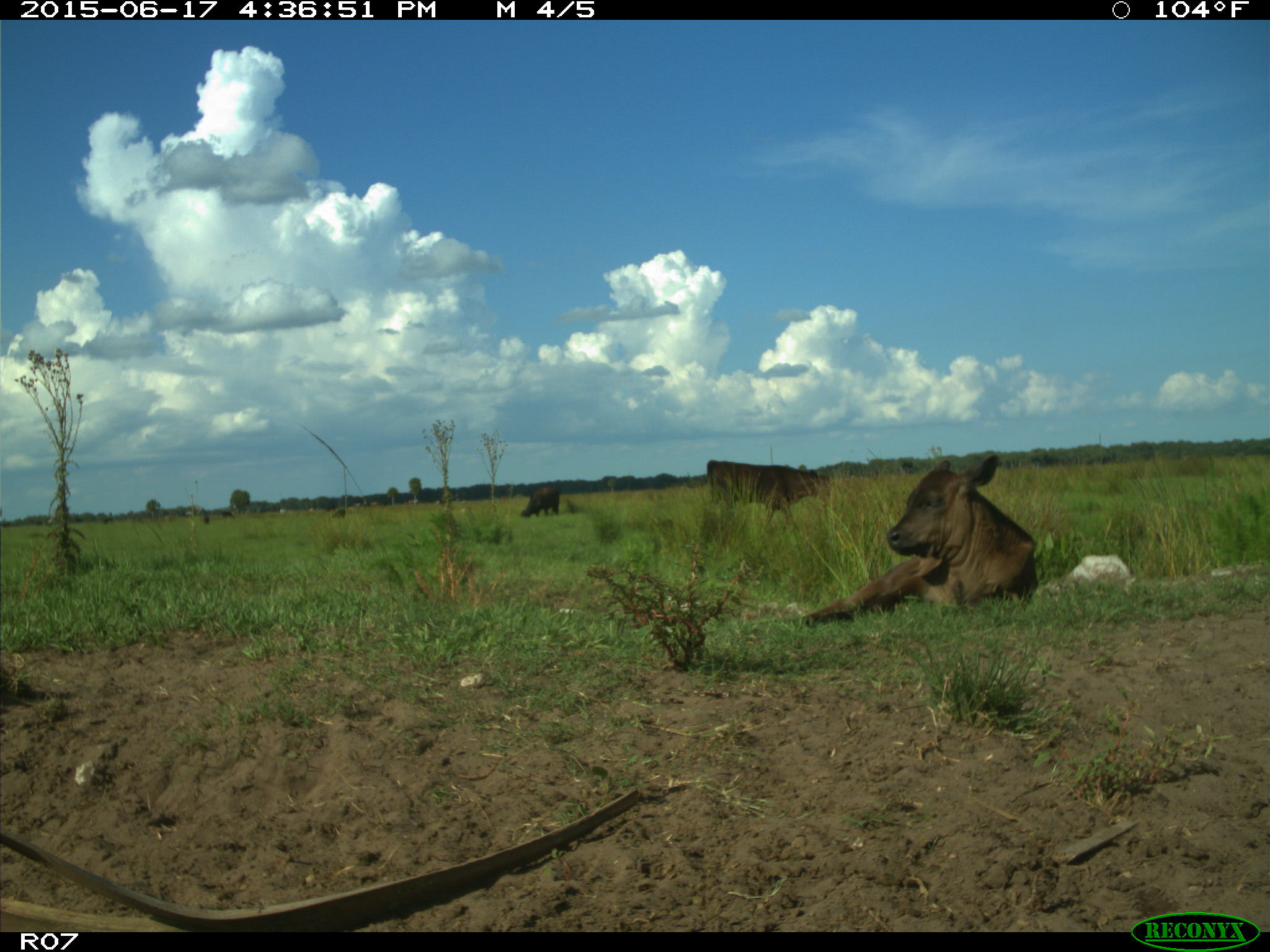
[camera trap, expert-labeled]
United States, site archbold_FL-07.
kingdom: Animalia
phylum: Chordata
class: Mammalia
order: Artiodactyla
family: Bovidae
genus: Bos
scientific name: Bos taurus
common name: domestic cow